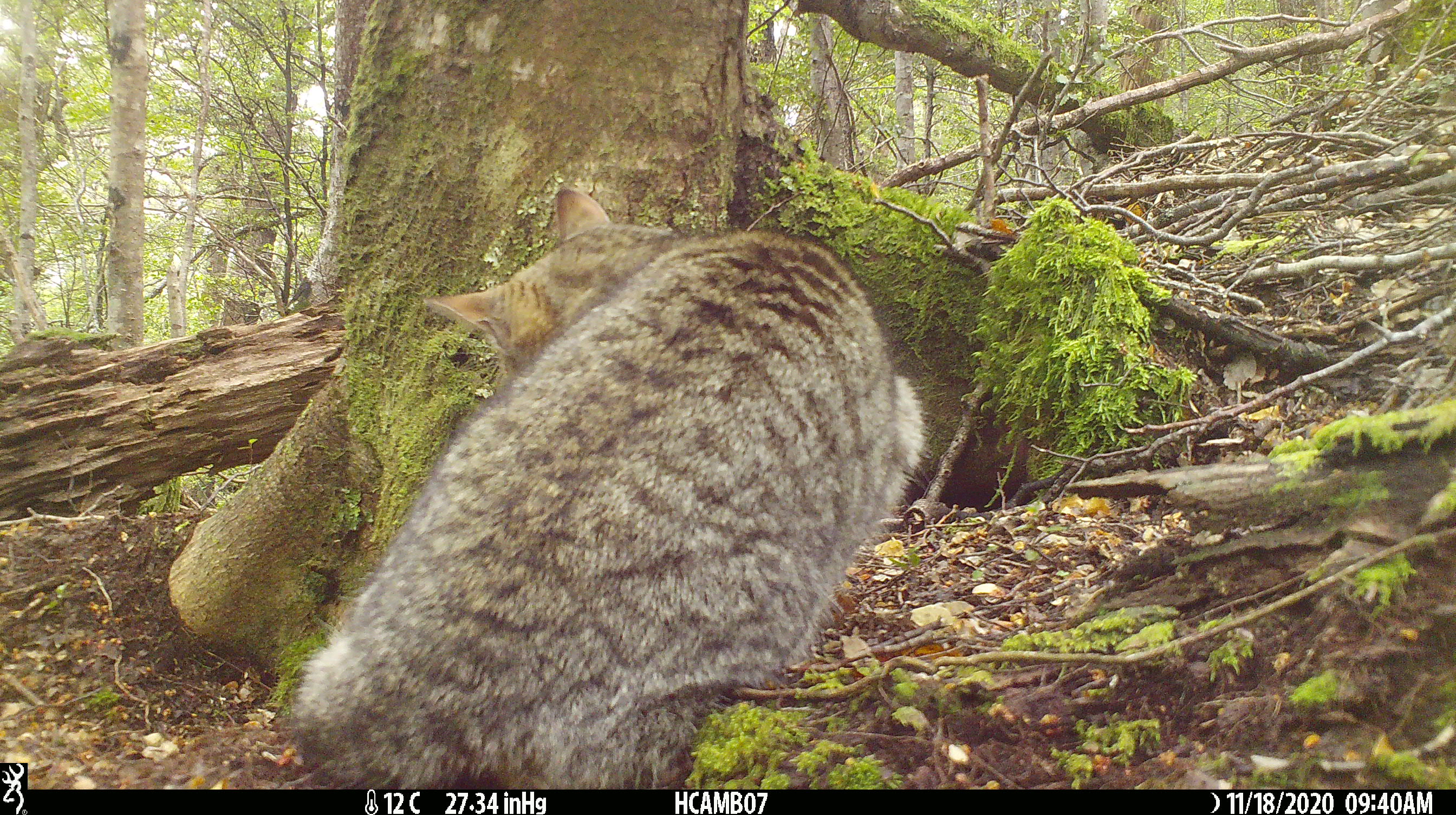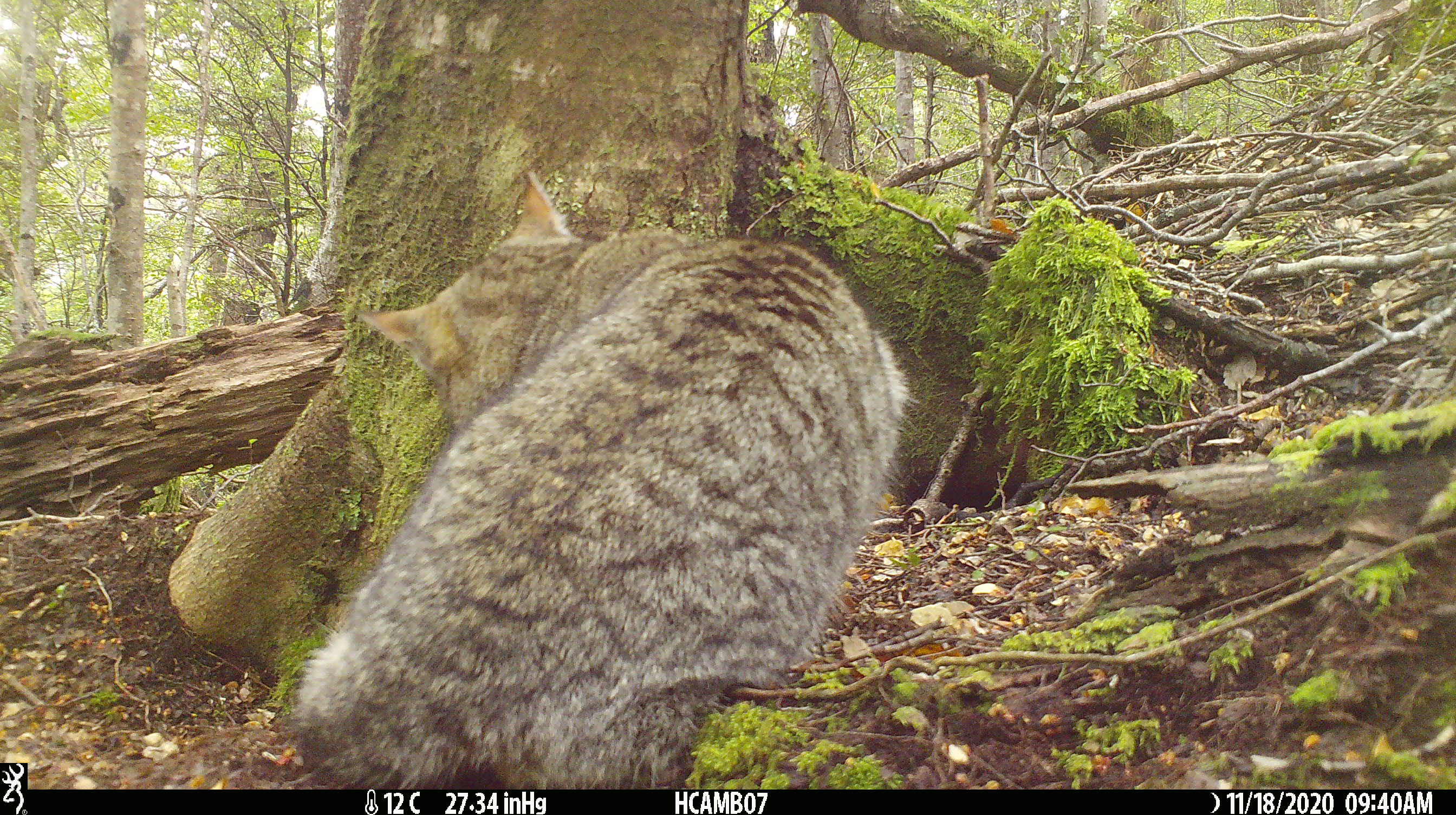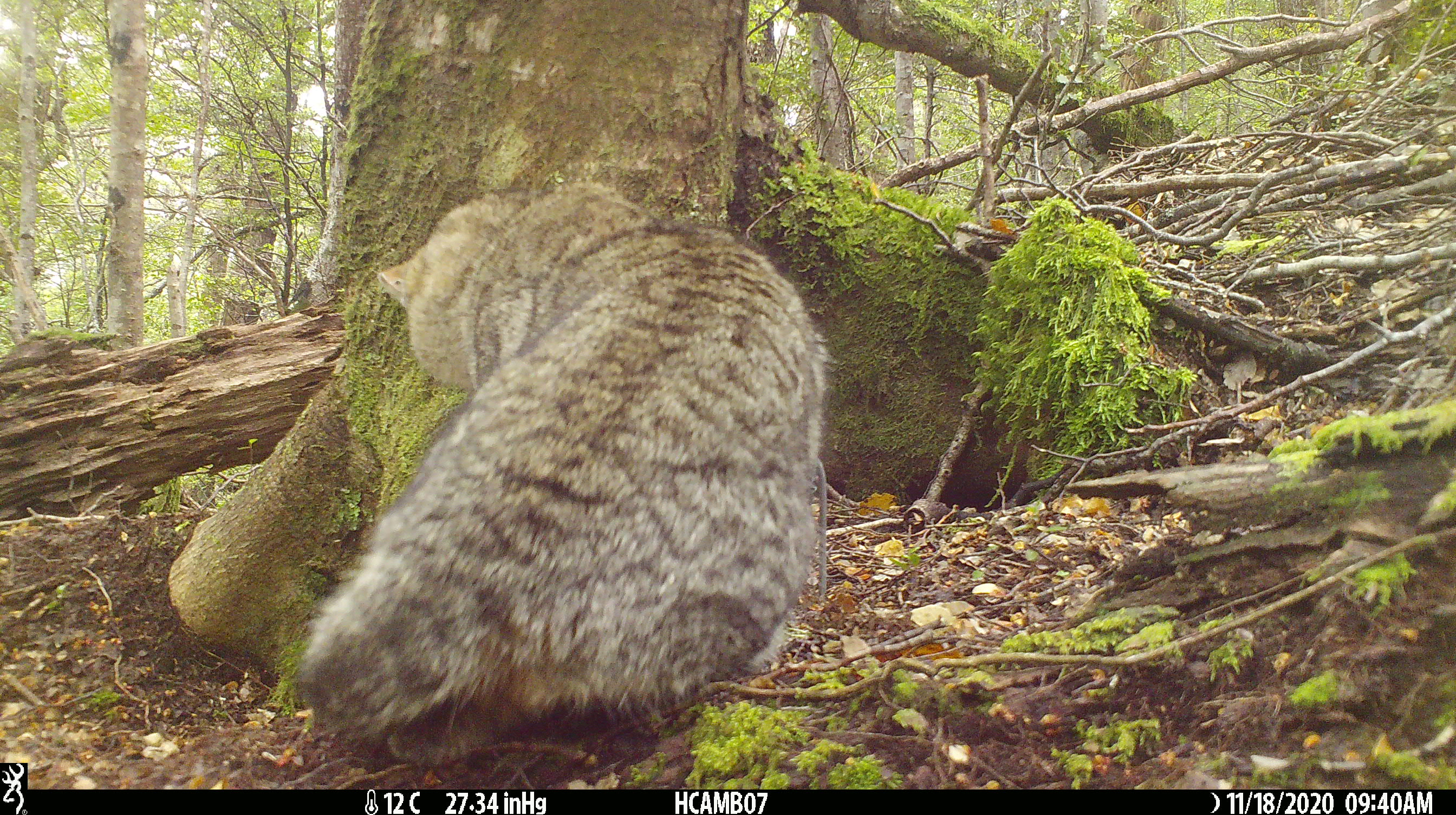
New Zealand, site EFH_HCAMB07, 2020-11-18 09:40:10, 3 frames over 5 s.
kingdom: Animalia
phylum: Chordata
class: Mammalia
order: Carnivora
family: Felidae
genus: Felis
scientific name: Felis catus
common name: domestic cat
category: cat